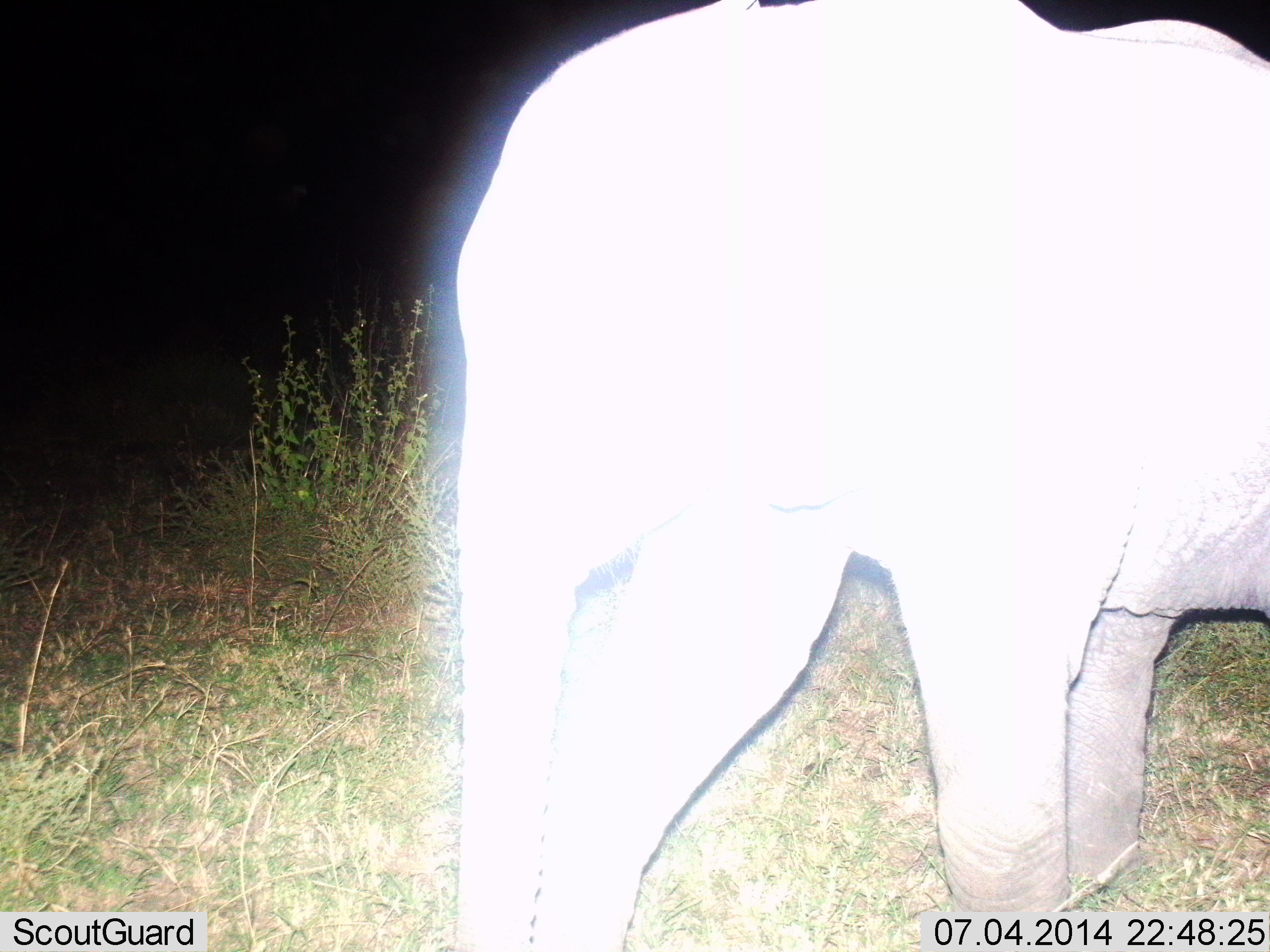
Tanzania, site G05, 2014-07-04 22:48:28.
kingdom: Animalia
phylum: Chordata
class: Mammalia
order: Proboscidea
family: Elephantidae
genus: Loxodonta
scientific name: Loxodonta africana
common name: african bush elephant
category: elephant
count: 1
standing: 30%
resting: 0%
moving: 70%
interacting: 0%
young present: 20%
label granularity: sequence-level